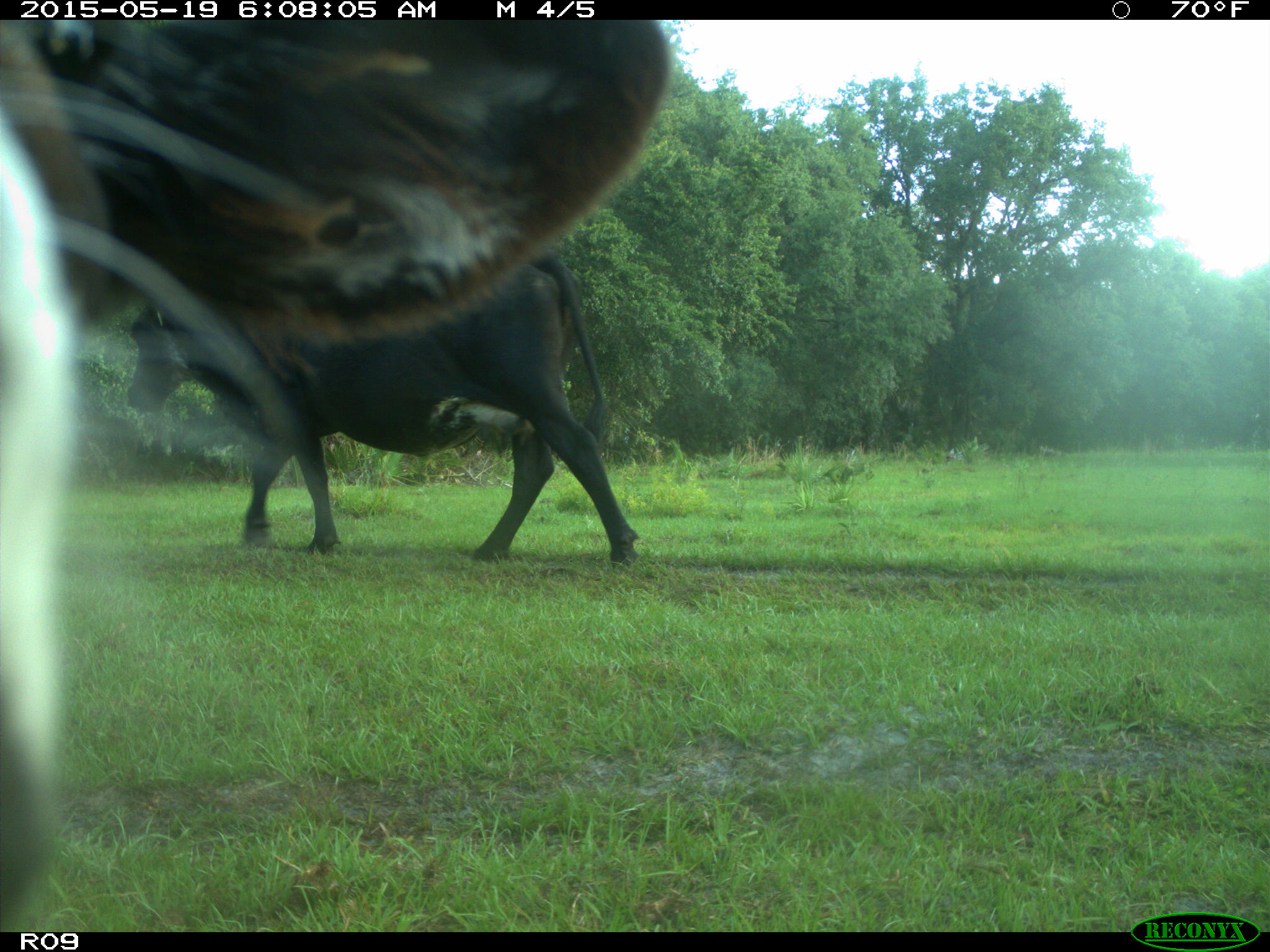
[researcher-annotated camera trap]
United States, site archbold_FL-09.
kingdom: Animalia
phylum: Chordata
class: Mammalia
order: Artiodactyla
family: Bovidae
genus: Bos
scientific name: Bos taurus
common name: domestic cow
Bos taurus (domestic cow).